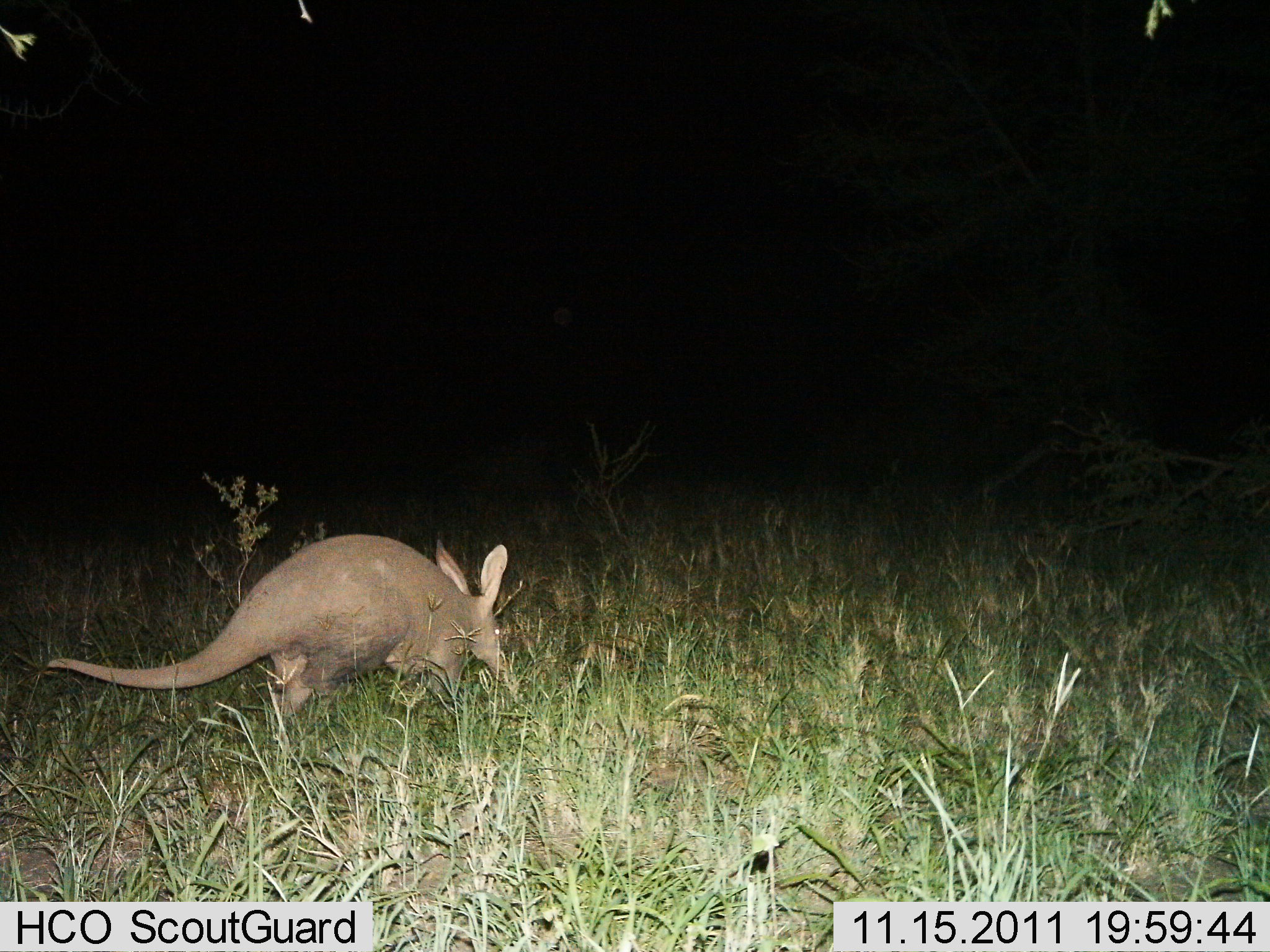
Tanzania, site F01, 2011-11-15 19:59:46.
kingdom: Animalia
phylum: Chordata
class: Mammalia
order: Tubulidentata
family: Orycteropodidae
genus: Orycteropus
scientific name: Orycteropus afer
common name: aardvark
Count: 1.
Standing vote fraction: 0%.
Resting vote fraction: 0%.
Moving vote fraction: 82%.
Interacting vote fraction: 0%.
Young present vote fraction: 0%.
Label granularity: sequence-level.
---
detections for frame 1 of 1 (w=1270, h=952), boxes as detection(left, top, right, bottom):
animal: detection(47, 534, 520, 747)